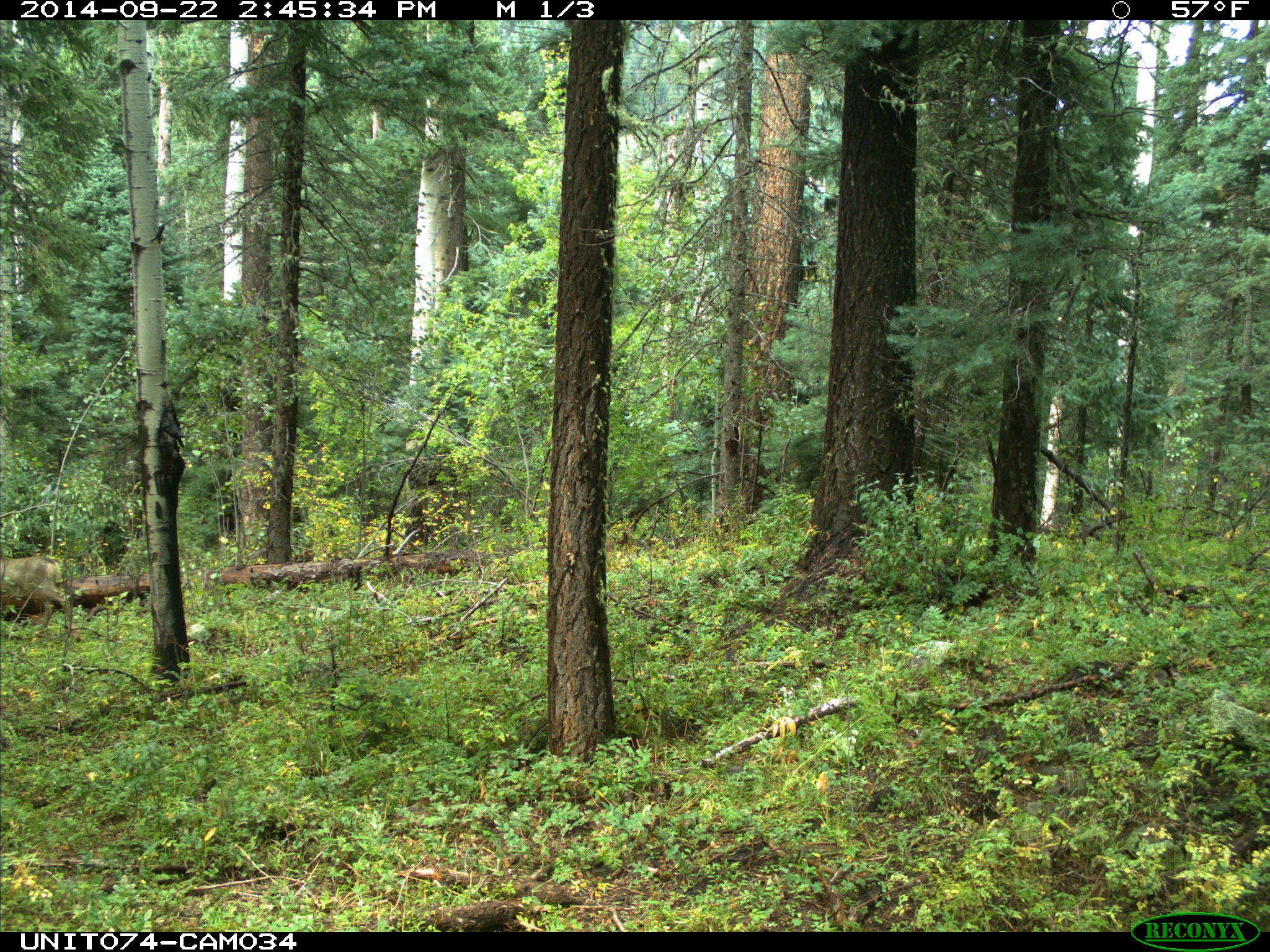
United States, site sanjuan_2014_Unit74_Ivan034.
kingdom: Animalia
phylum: Chordata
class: Mammalia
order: Artiodactyla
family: Cervidae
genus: Odocoileus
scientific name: Odocoileus hemionus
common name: mule deer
Odocoileus hemionus (mule deer).